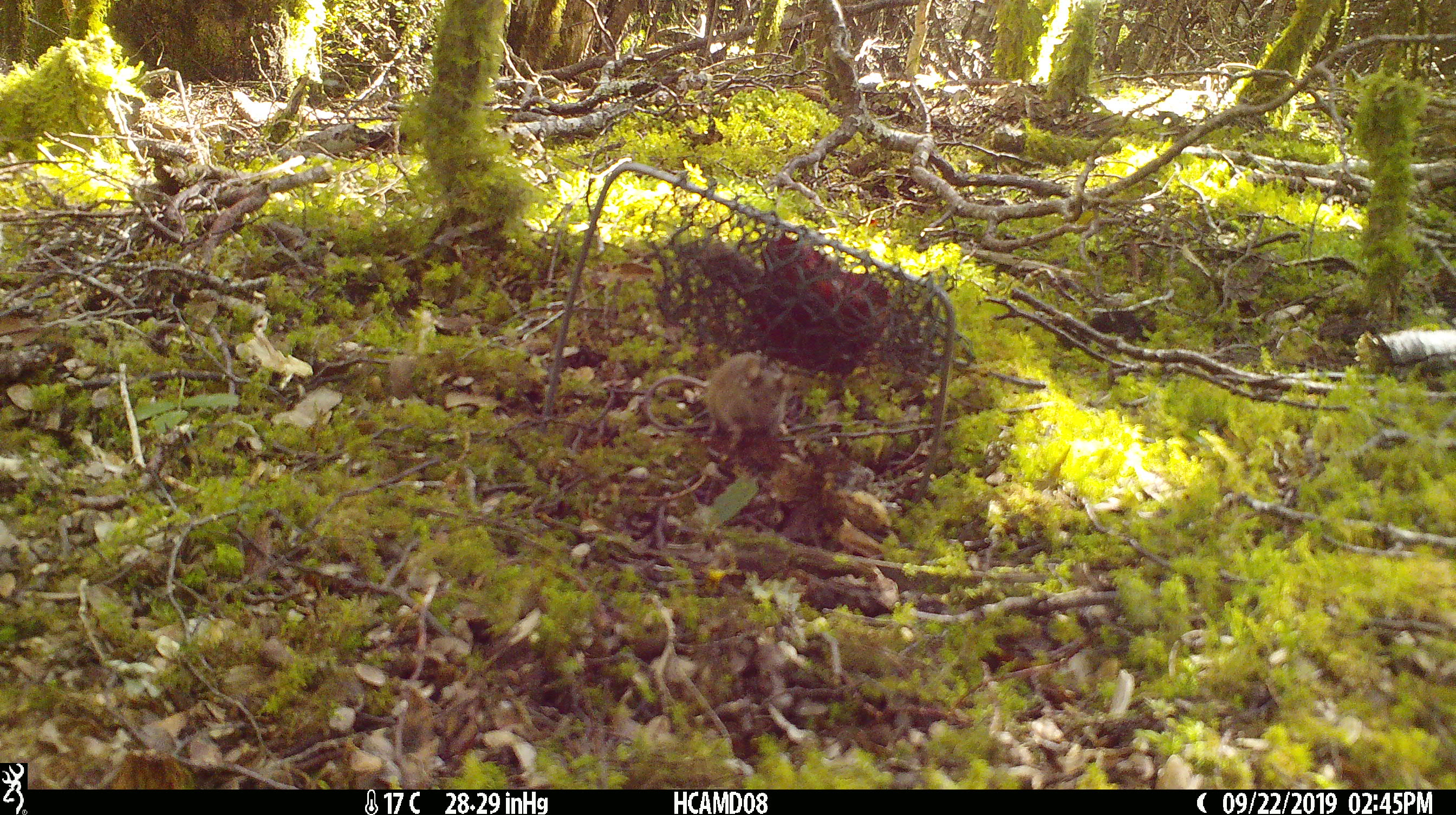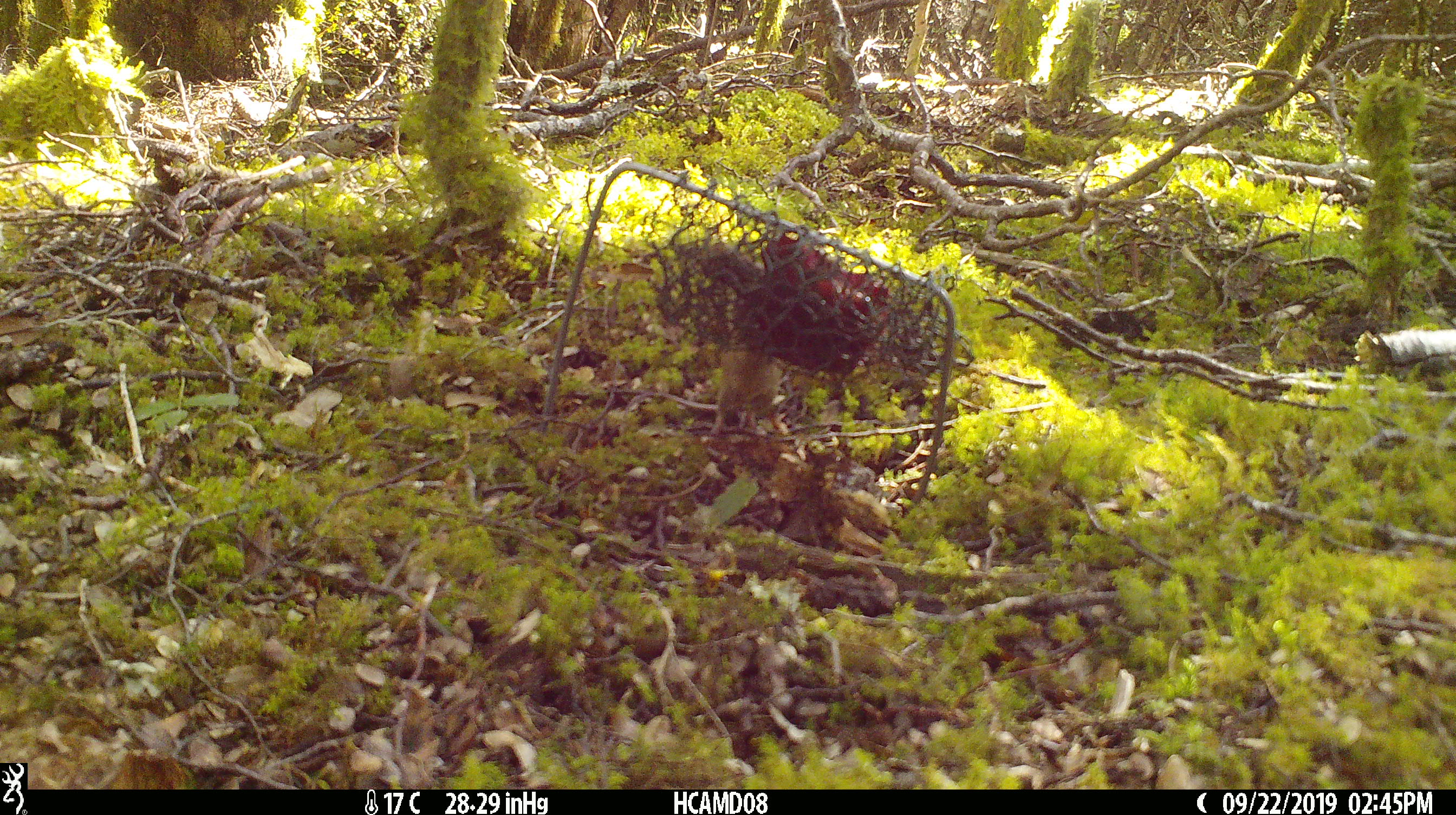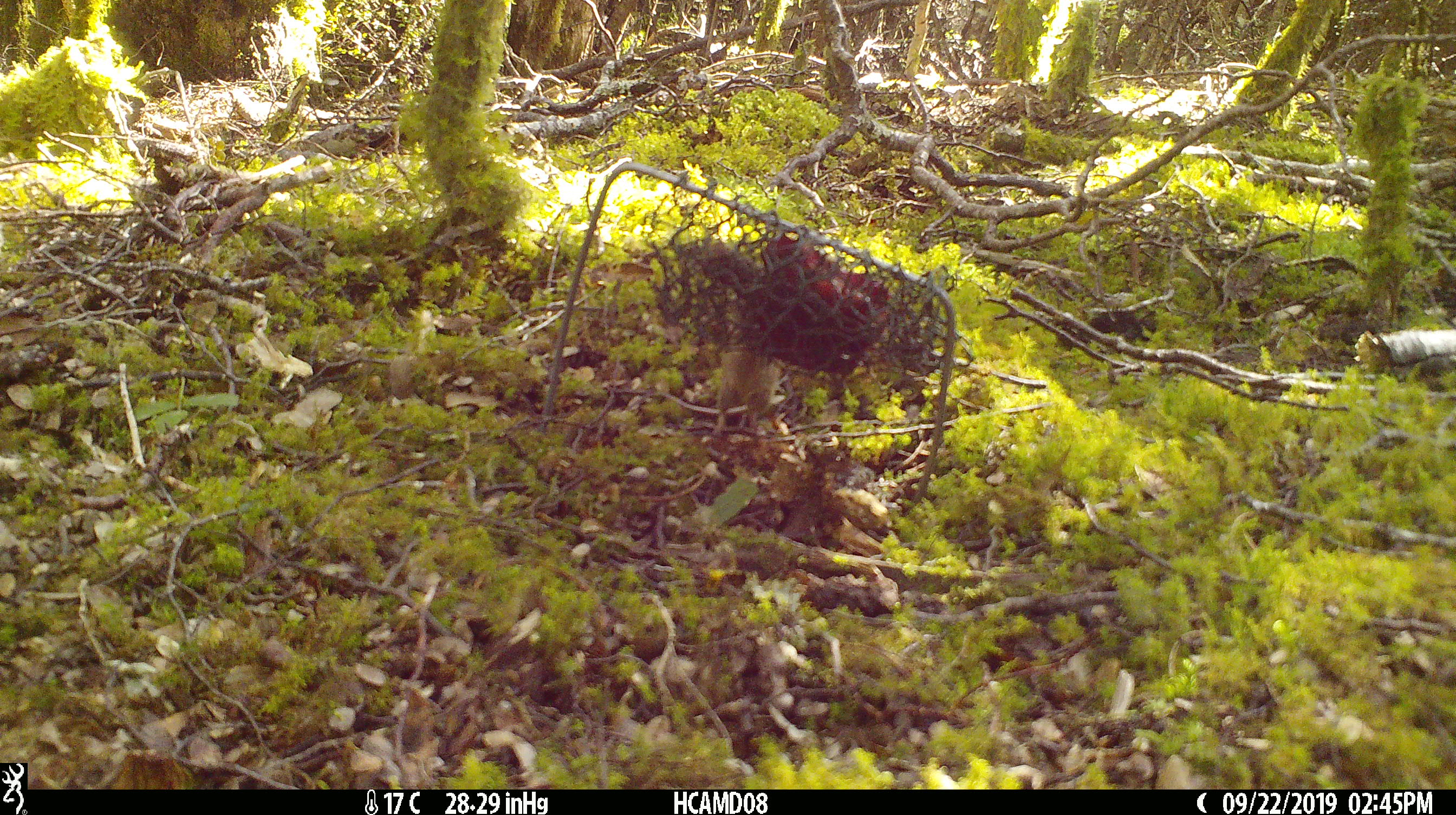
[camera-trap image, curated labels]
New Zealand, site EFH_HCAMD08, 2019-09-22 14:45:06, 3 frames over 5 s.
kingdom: Animalia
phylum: Chordata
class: Mammalia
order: Rodentia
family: Muridae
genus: Mus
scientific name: Mus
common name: mouse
Mouse (Mus).